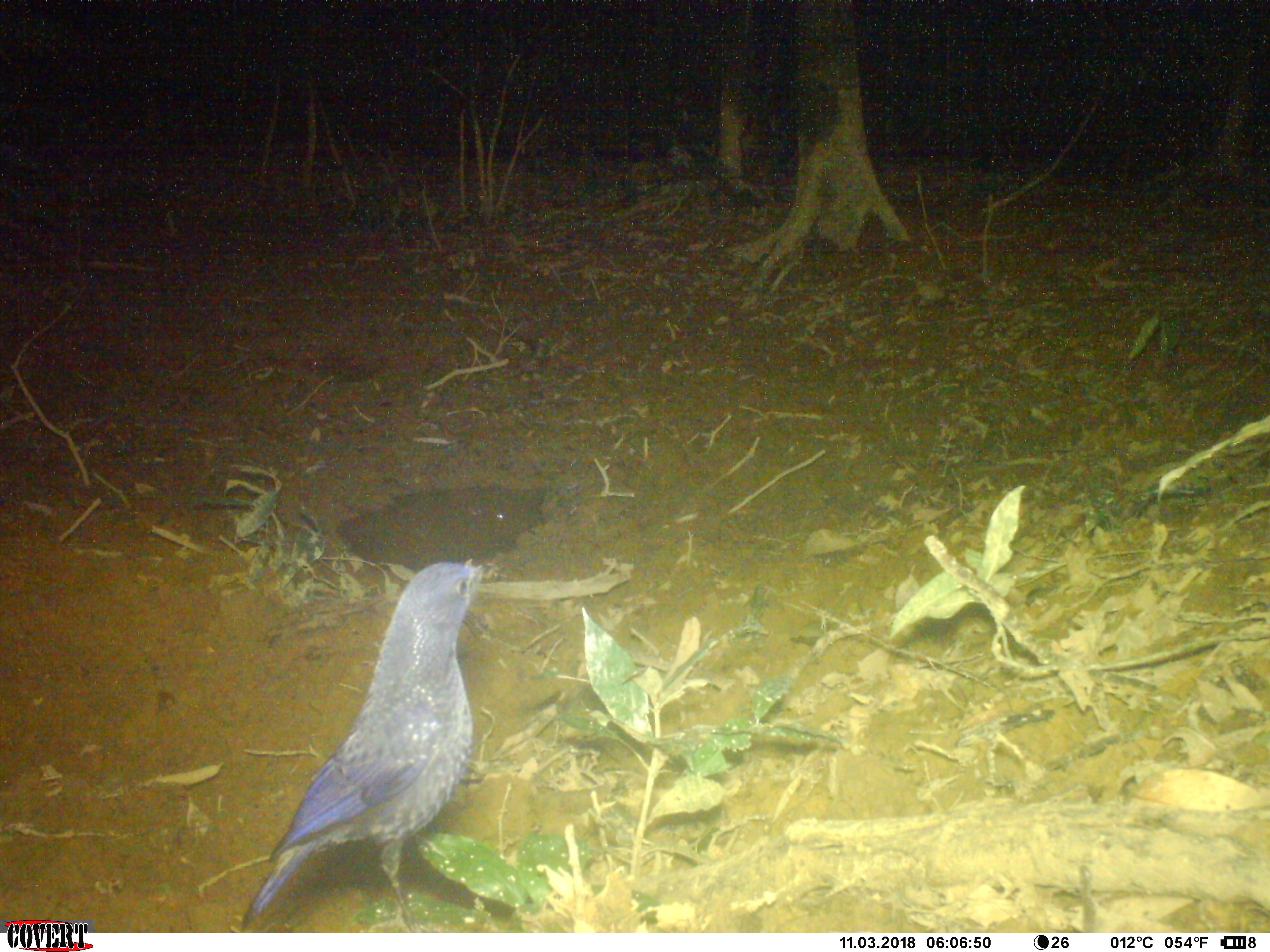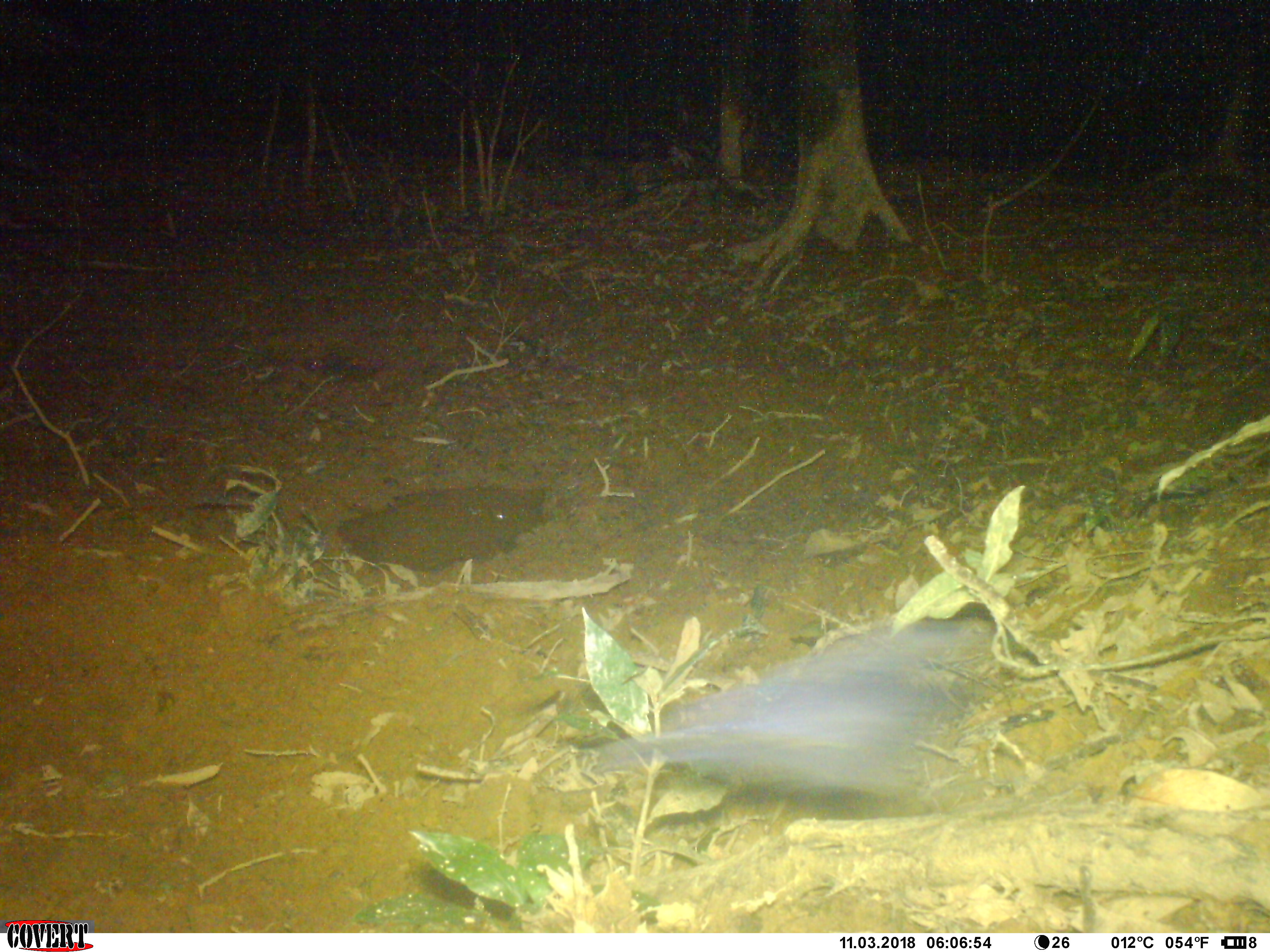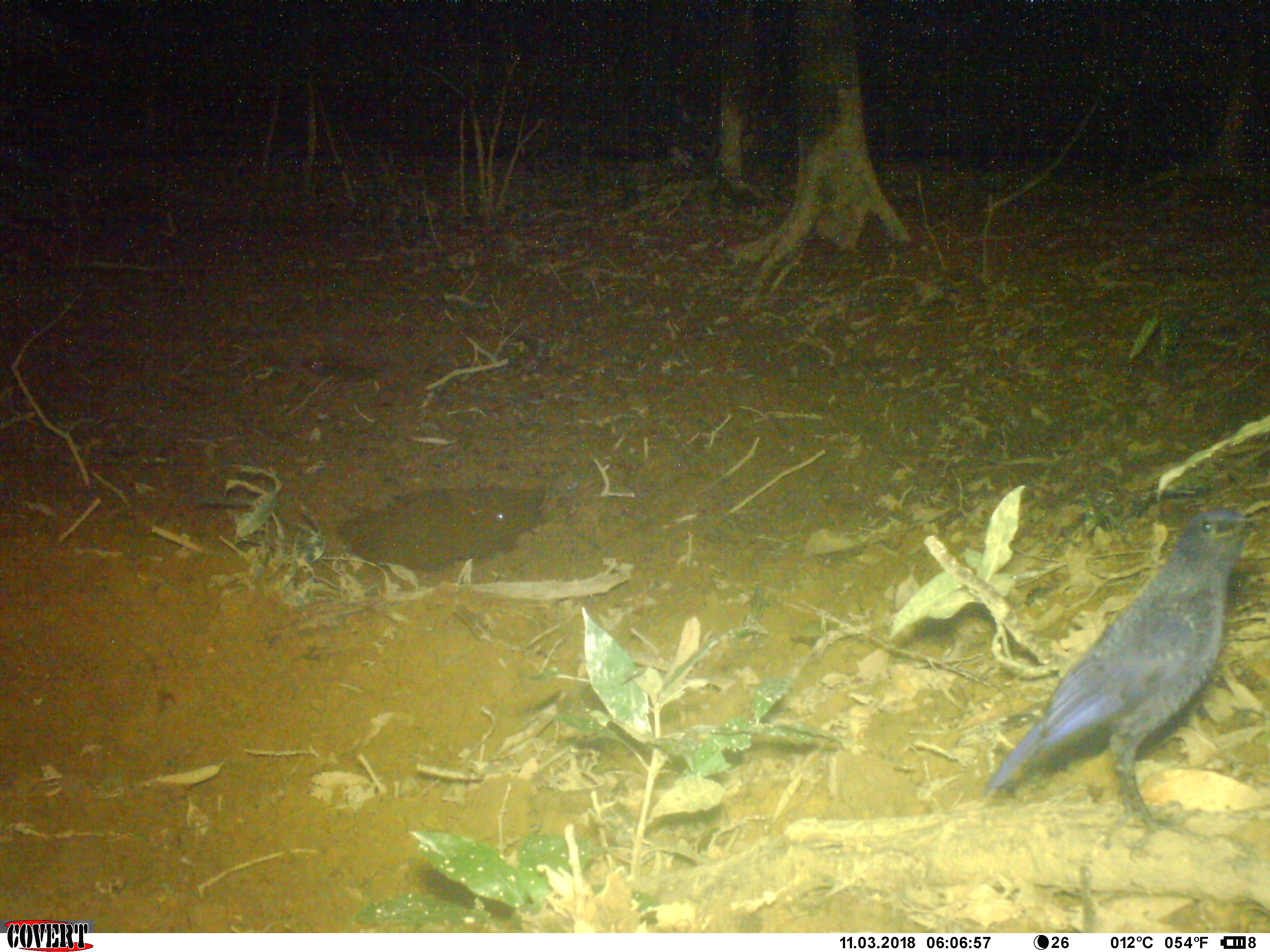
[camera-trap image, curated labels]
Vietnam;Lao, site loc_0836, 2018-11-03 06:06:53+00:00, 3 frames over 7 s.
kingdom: Animalia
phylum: Chordata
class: Aves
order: Passeriformes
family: Muscicapidae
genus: Myophonus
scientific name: Myophonus caeruleus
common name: blue whistling thrush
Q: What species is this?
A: Blue whistling thrush (Myophonus caeruleus).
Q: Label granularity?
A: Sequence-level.